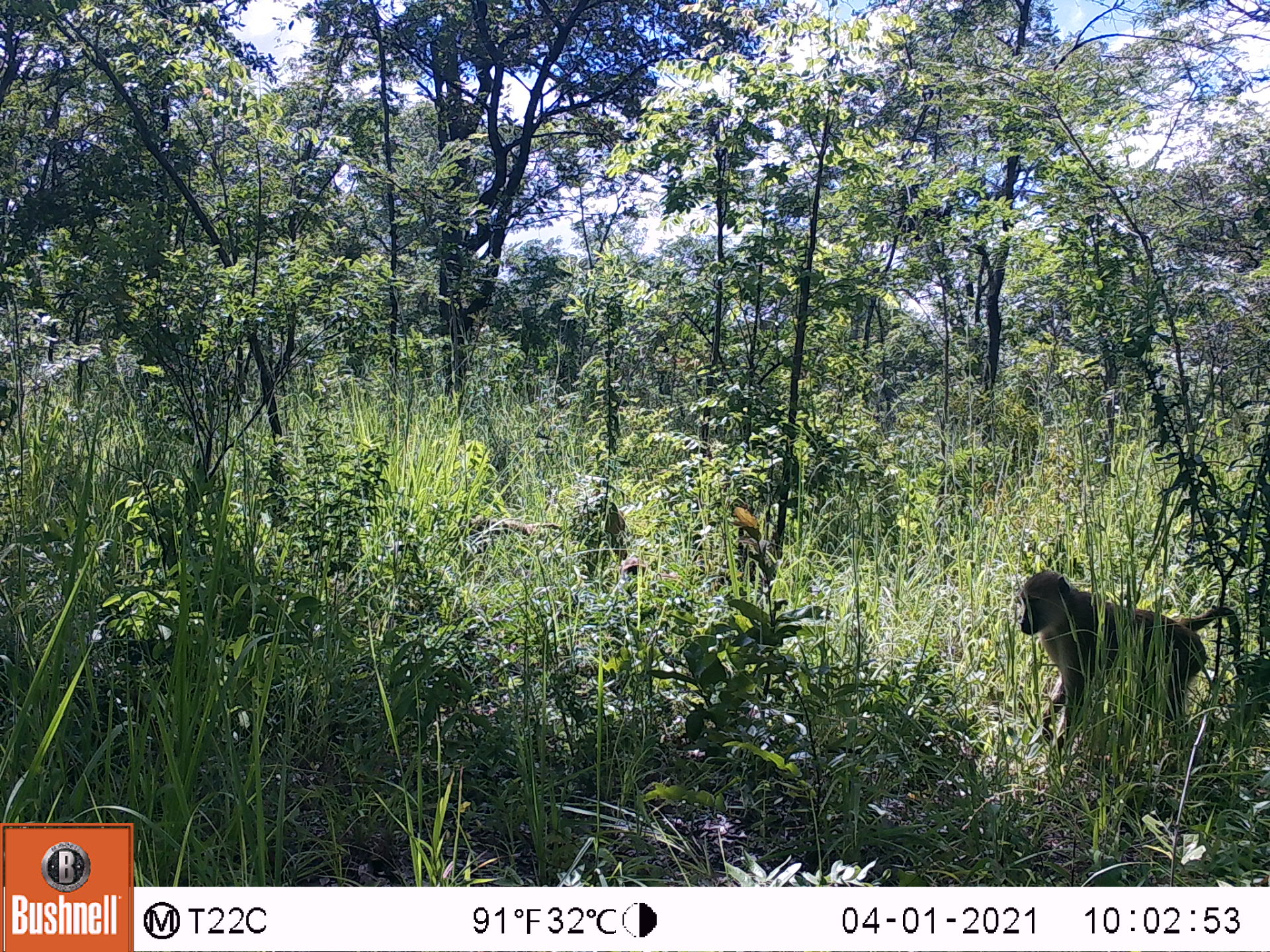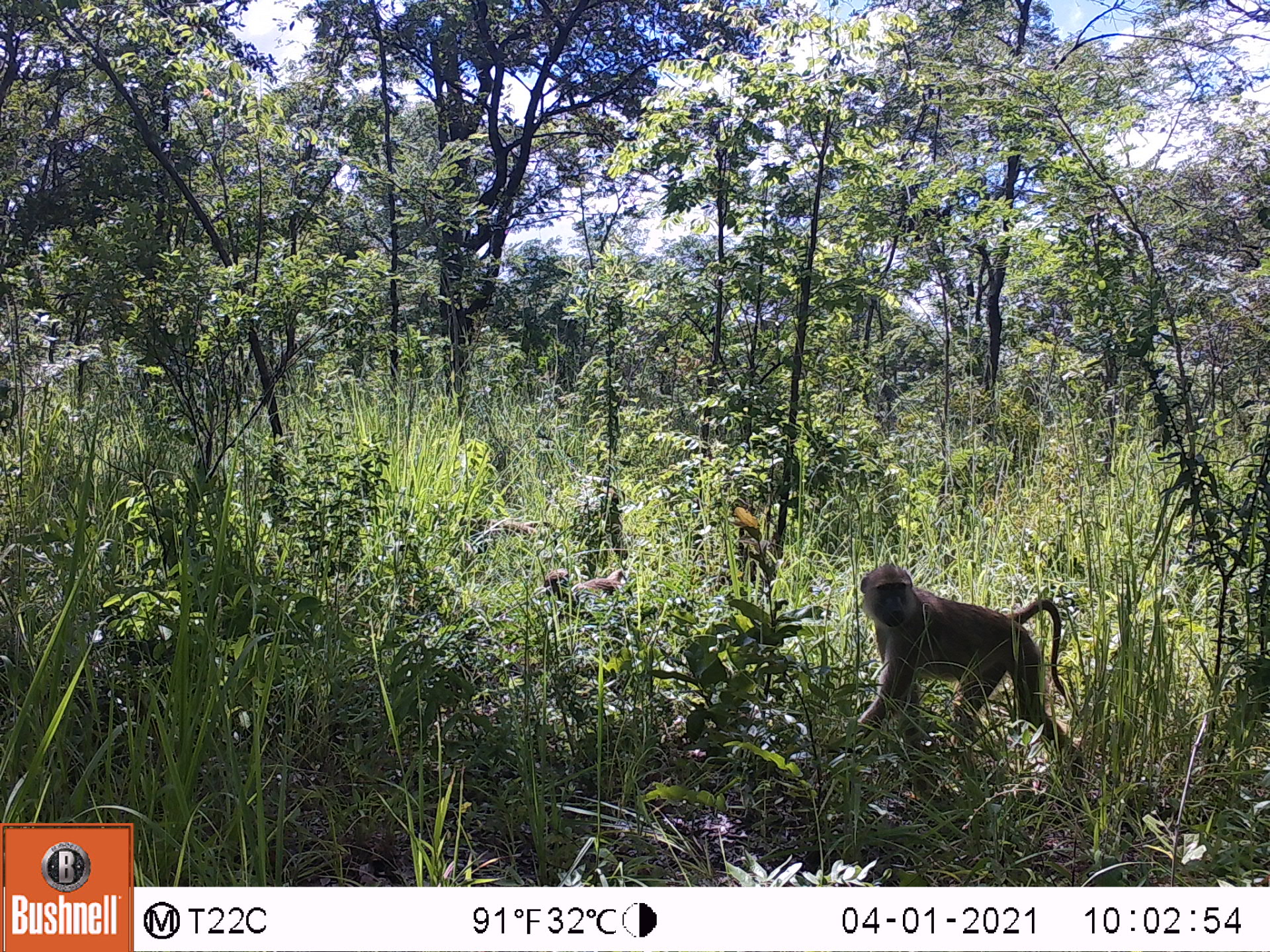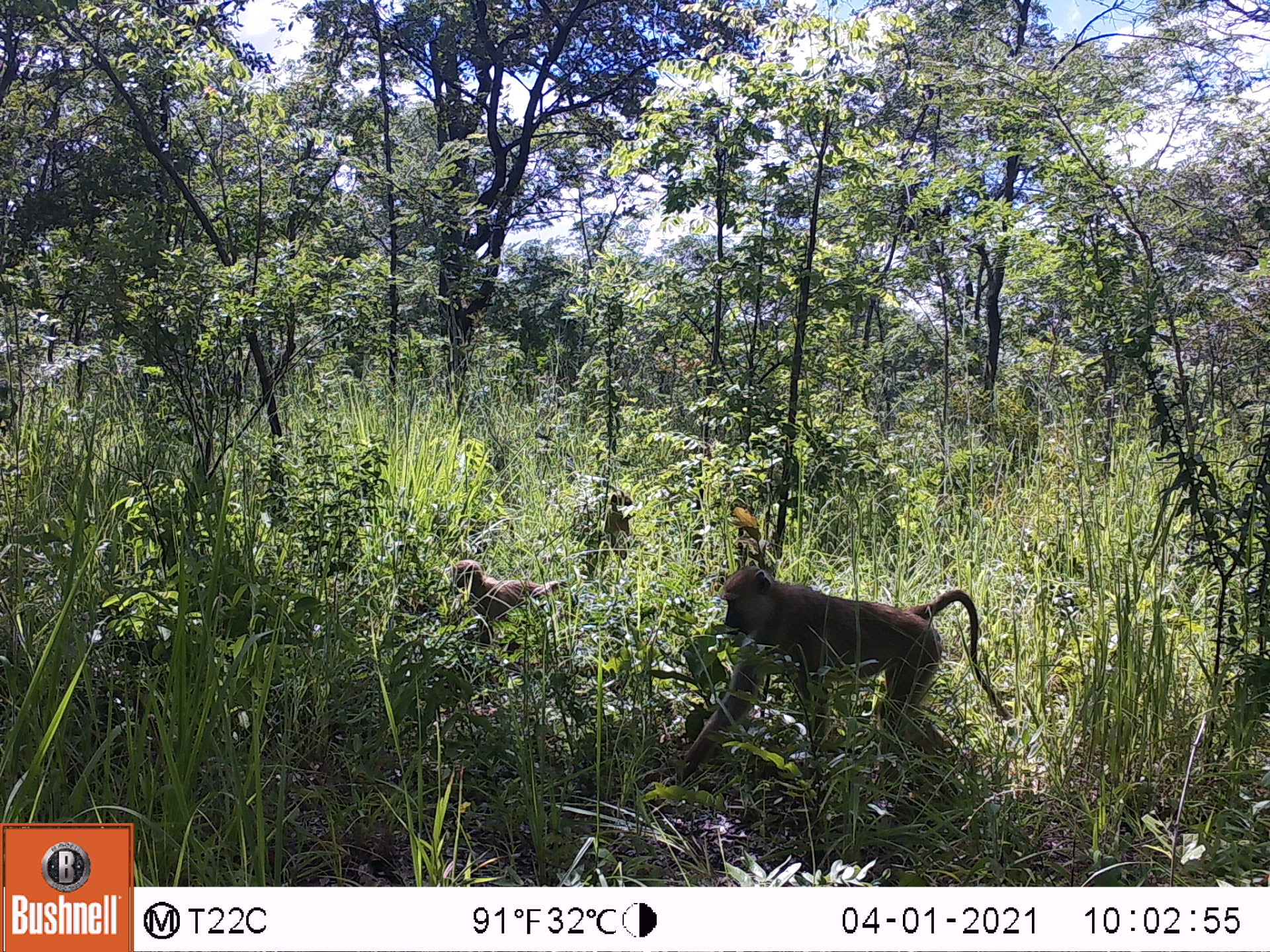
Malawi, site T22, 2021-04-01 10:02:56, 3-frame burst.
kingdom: Animalia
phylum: Chordata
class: Mammalia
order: Primates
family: Cercopithecidae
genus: Papio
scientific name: Papio cynocephalus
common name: yellow baboon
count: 1